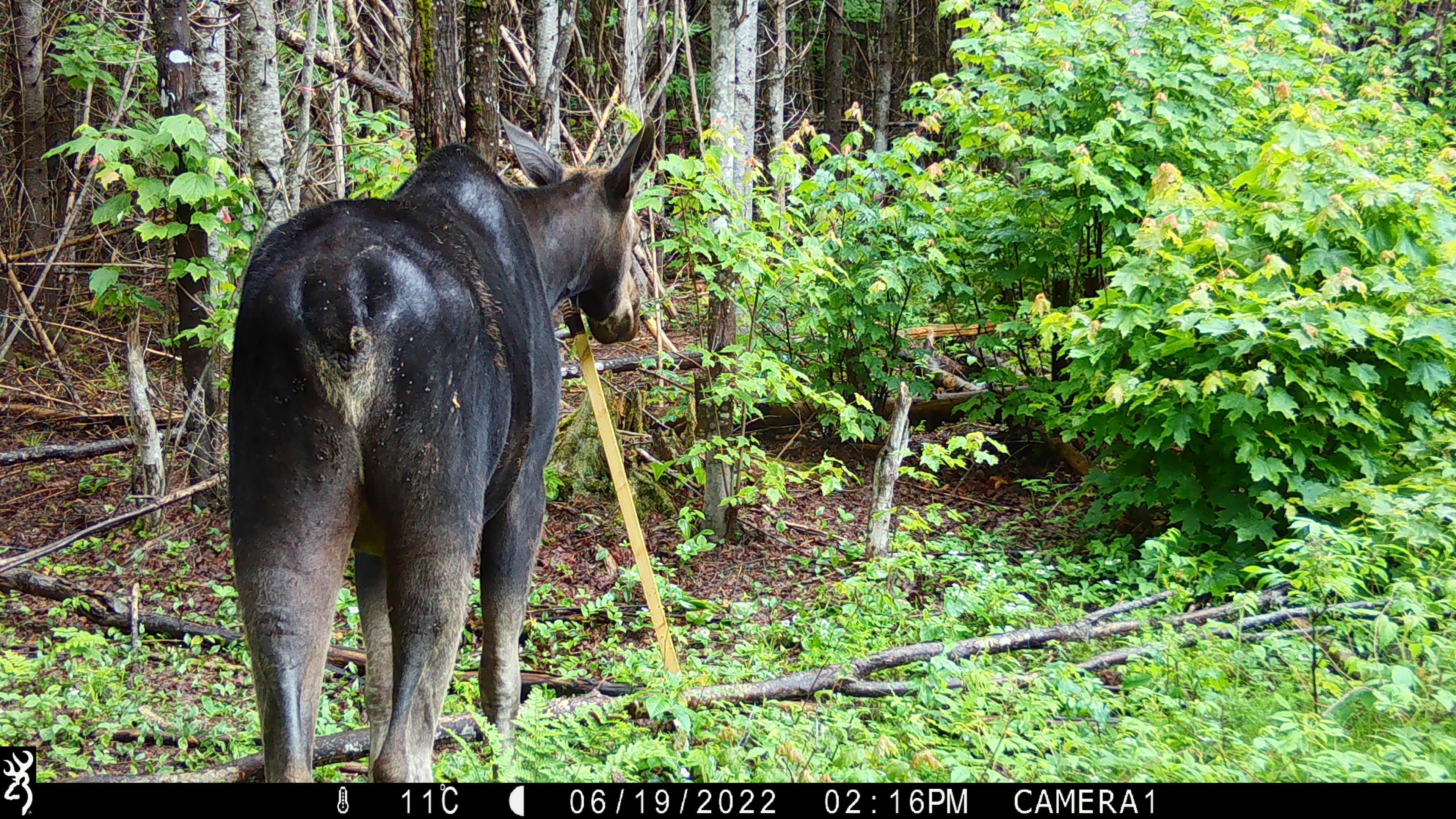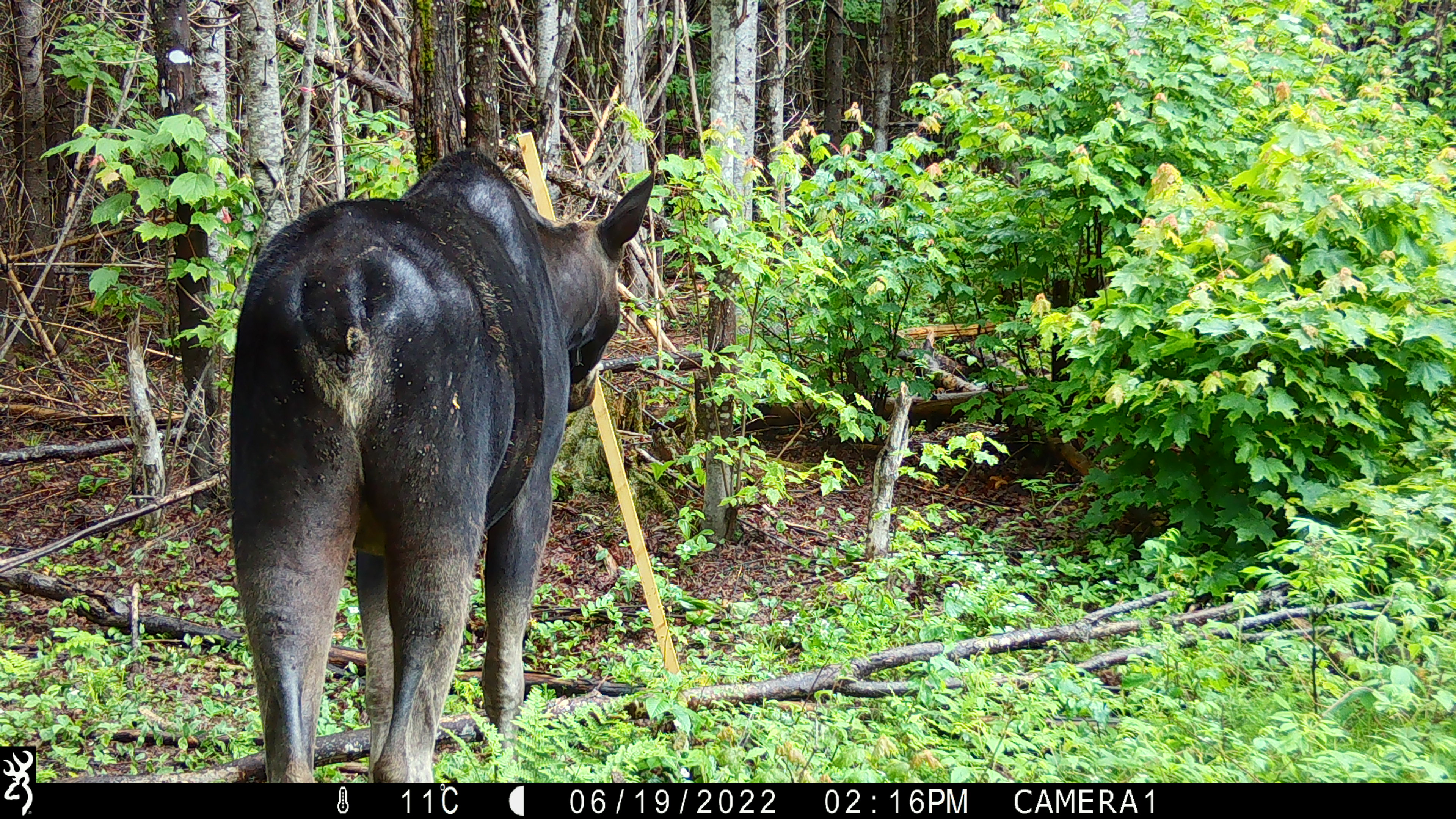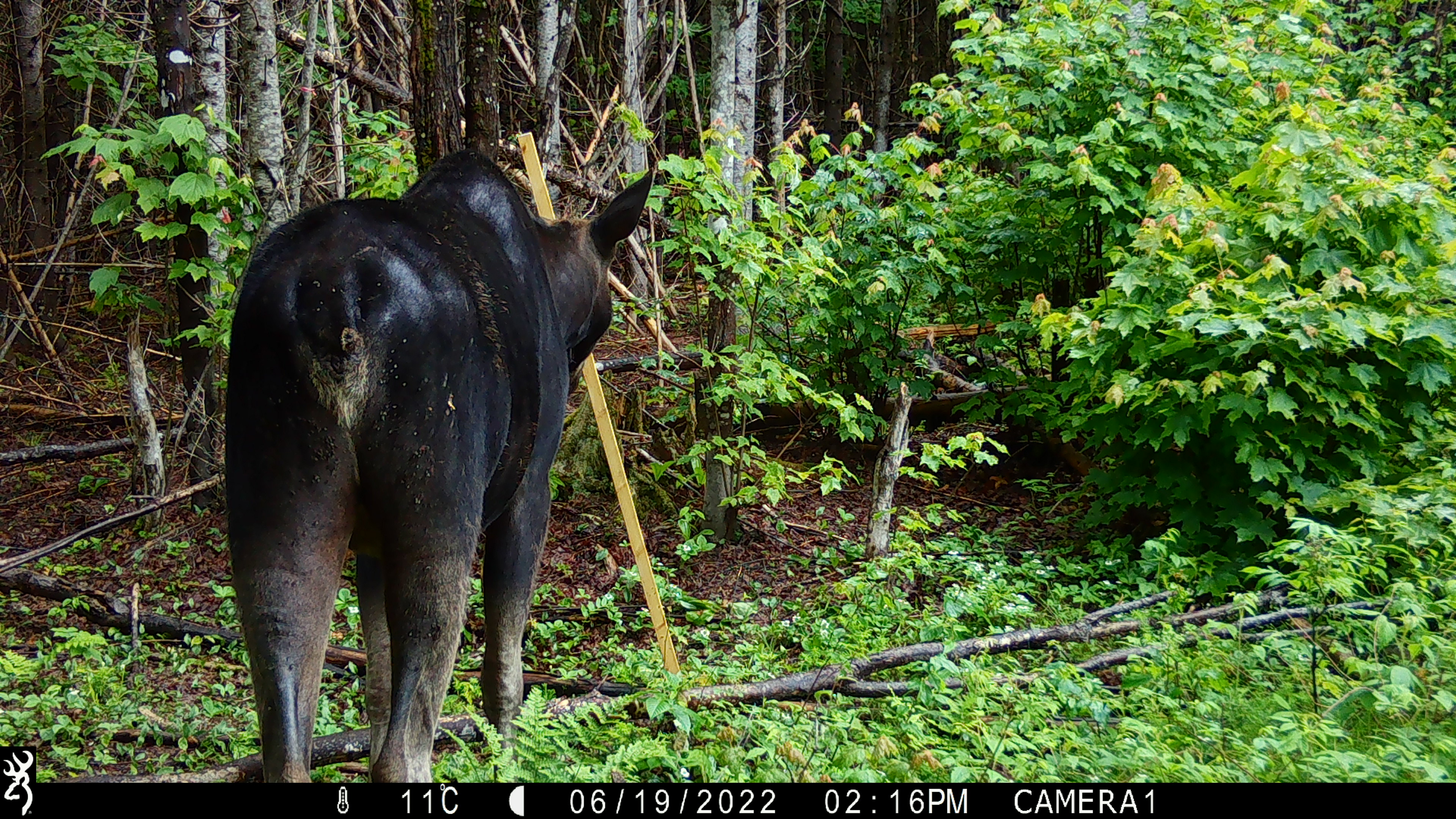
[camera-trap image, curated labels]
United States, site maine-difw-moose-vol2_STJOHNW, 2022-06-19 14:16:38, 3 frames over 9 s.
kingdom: Animalia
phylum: Chordata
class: Mammalia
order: Artiodactyla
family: Cervidae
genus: Alces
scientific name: Alces alces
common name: moose